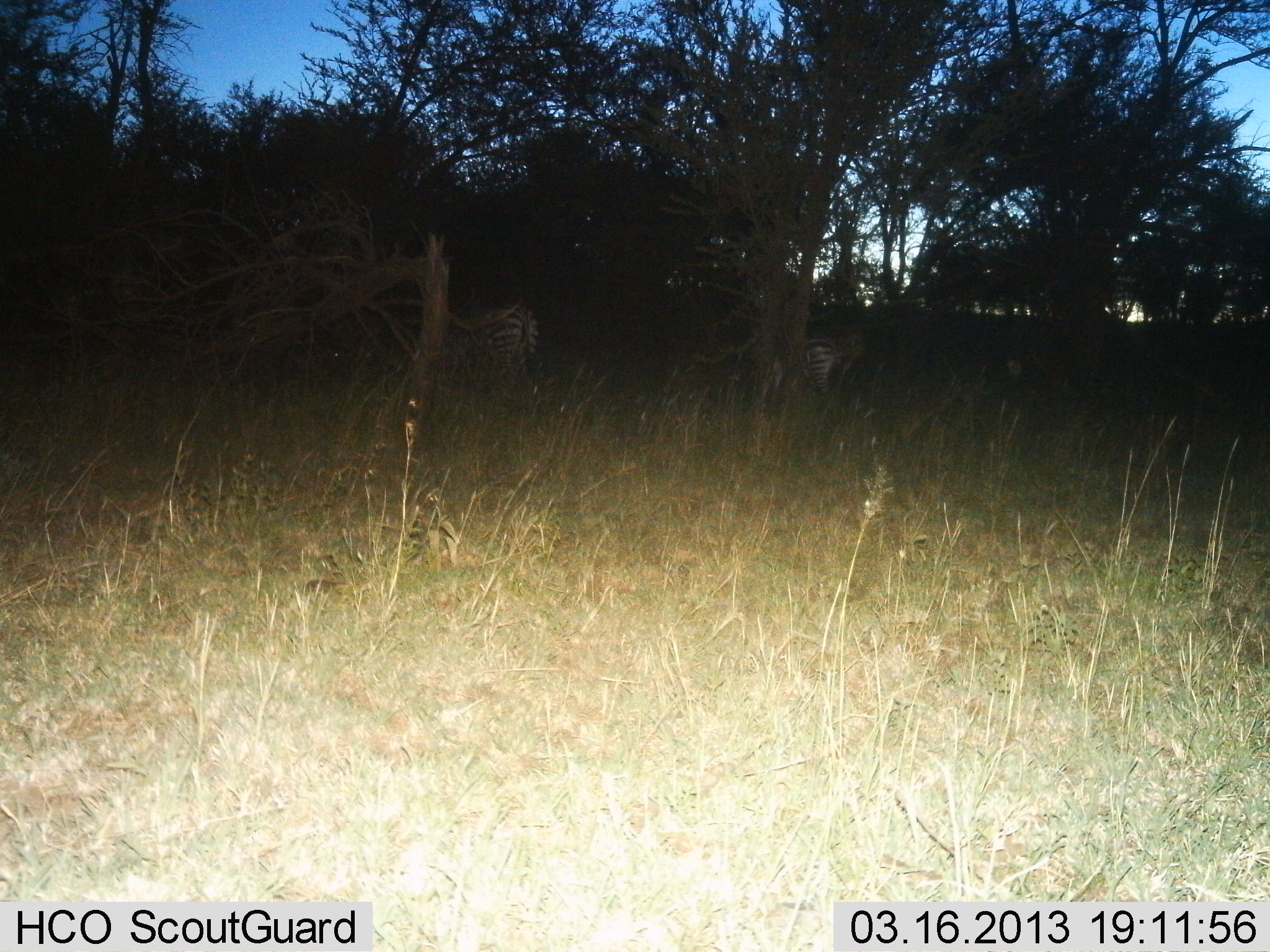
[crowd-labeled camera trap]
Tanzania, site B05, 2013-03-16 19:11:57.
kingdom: Animalia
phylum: Chordata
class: Mammalia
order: Perissodactyla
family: Equidae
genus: Equus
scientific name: Equus quagga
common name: plains zebra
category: zebra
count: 2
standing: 78%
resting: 3%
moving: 5%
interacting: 3%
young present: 0%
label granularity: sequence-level